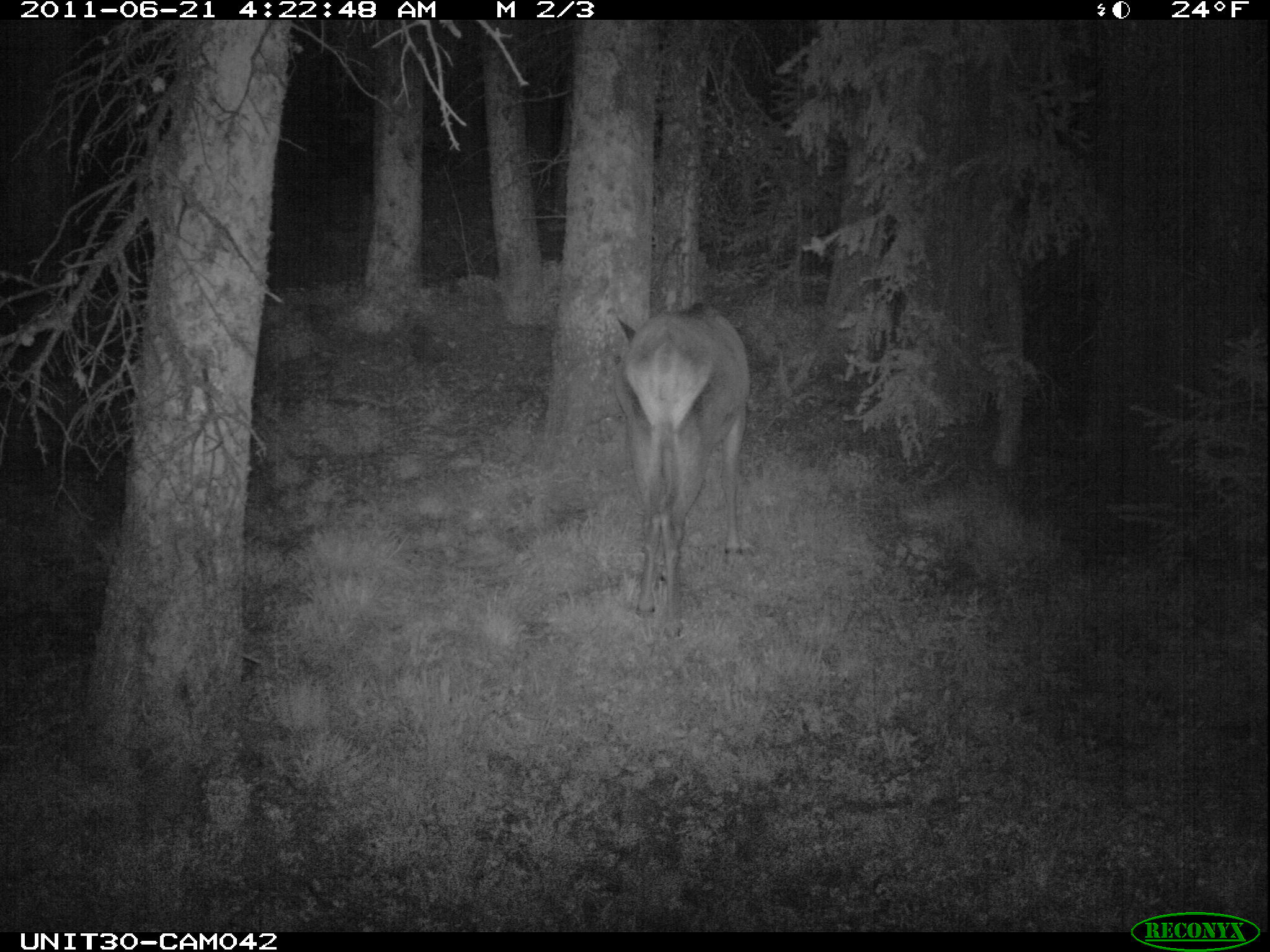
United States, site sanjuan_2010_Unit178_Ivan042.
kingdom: Animalia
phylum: Chordata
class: Mammalia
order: Artiodactyla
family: Cervidae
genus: Cervus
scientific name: Cervus elaphus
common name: red deer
Cervus elaphus (red deer).